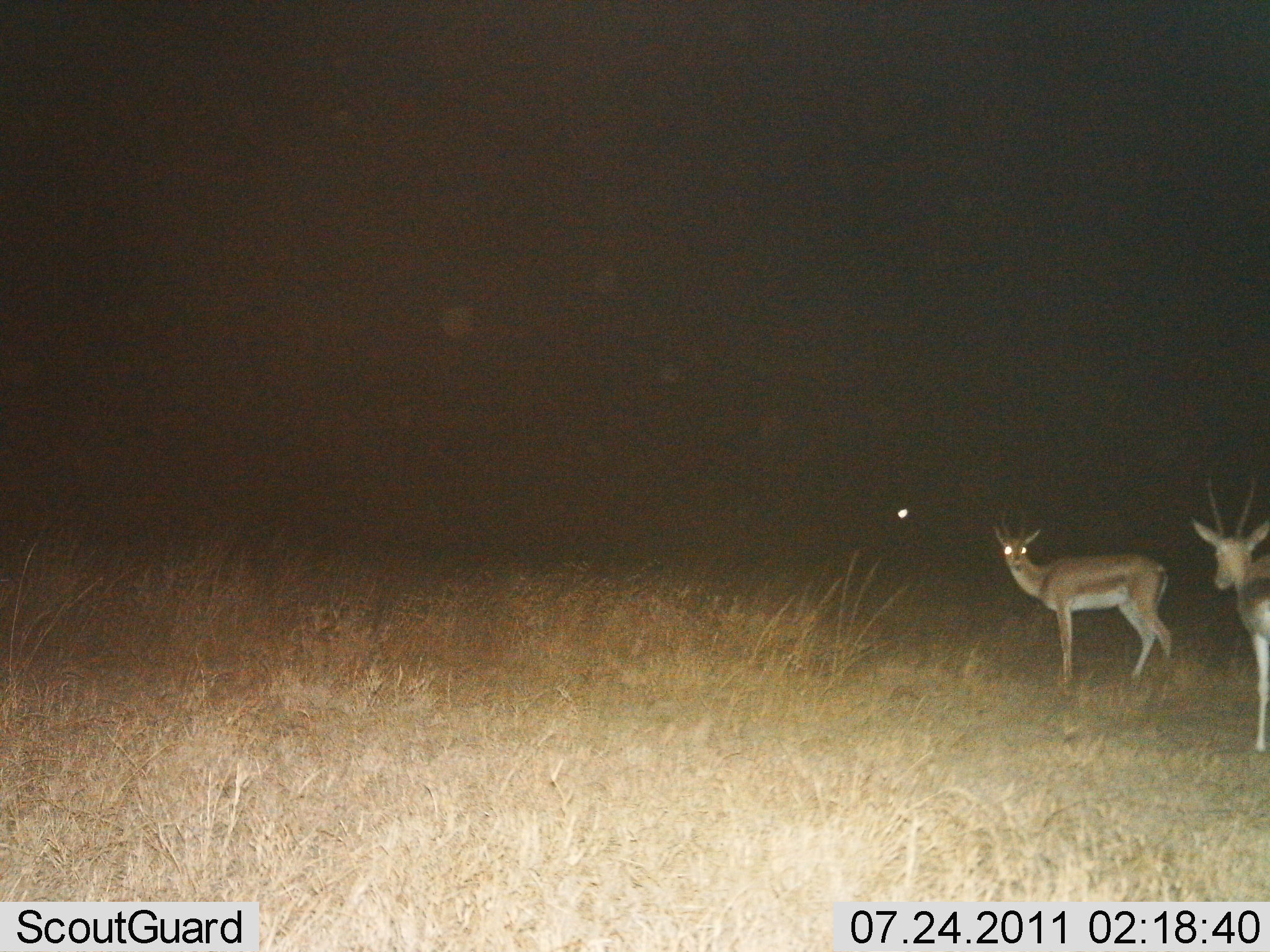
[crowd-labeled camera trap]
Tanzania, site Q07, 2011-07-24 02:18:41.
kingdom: Animalia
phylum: Chordata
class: Mammalia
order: Artiodactyla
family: Bovidae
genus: Nanger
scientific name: Nanger granti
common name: grant's gazelle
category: gazellegrants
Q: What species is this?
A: Gazellegrants (grant's gazelle) (Nanger granti).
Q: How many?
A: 2.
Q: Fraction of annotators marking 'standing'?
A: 100%.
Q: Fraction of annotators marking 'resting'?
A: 0%.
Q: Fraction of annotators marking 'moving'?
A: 8%.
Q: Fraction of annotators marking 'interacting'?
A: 0%.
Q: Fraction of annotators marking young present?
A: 0%.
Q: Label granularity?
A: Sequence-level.